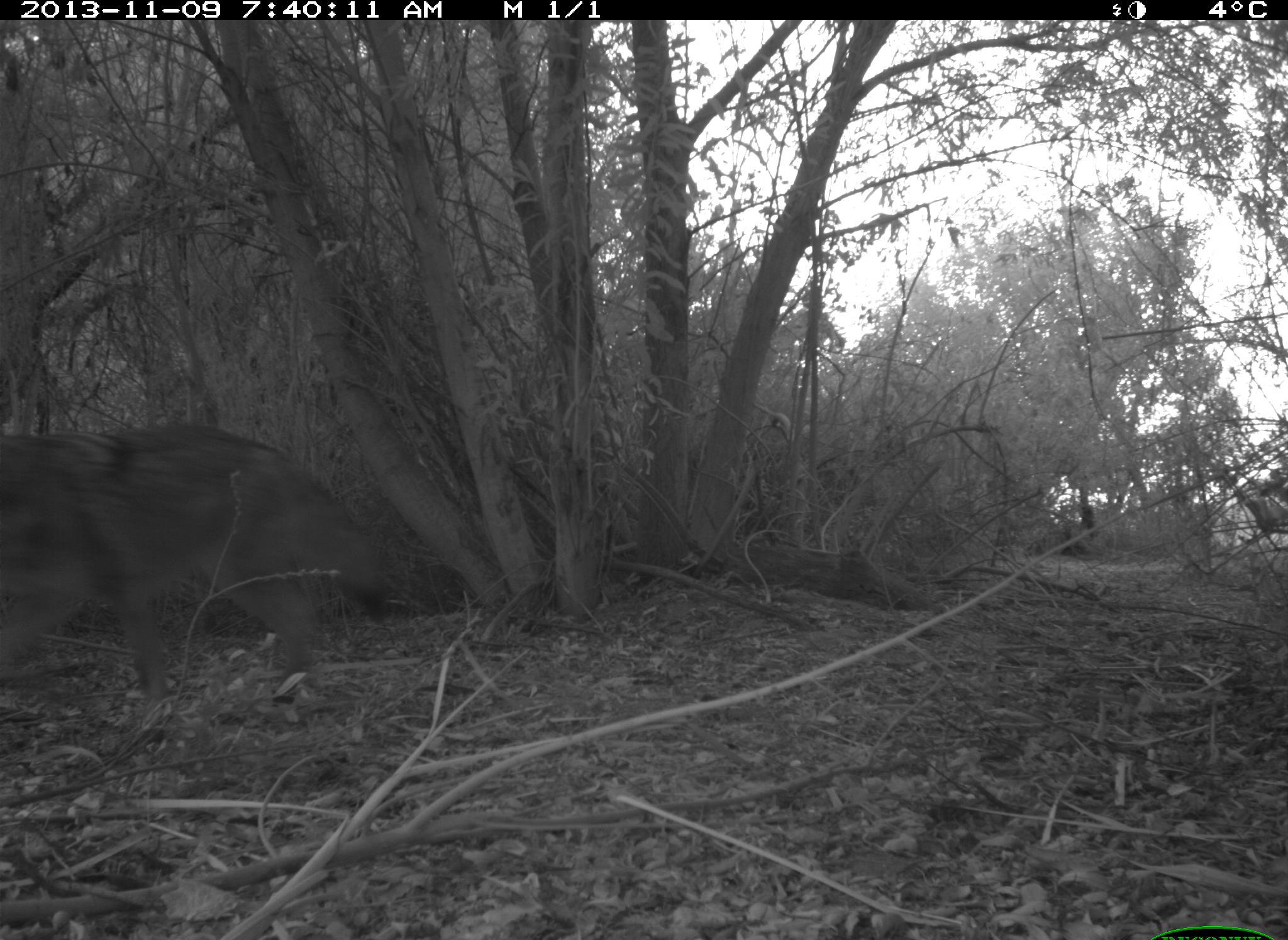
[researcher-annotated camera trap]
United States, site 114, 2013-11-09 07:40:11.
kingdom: Animalia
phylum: Chordata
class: Mammalia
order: Carnivora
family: Canidae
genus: Canis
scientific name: Canis latrans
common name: coyote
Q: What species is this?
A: Coyote (Canis latrans).